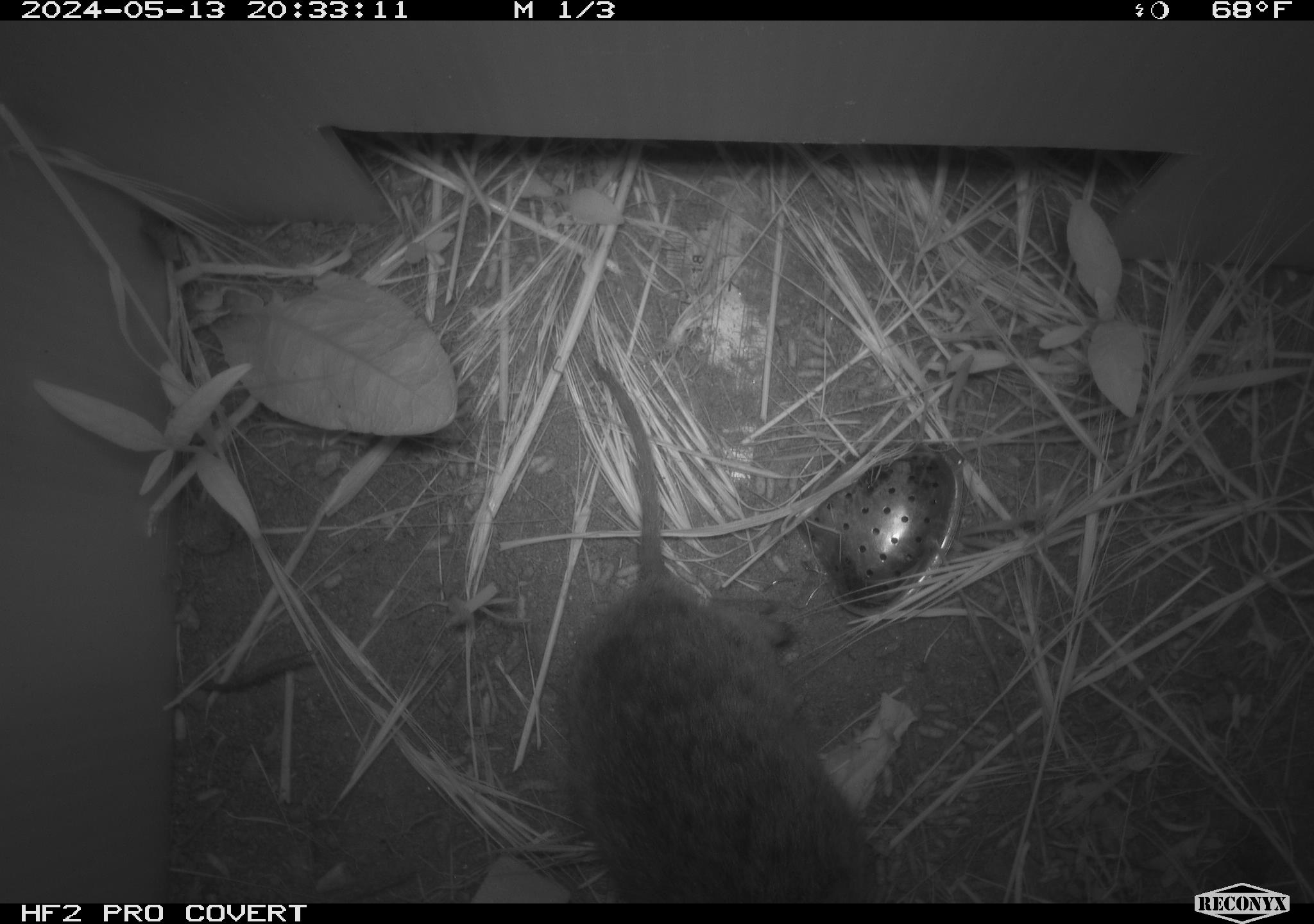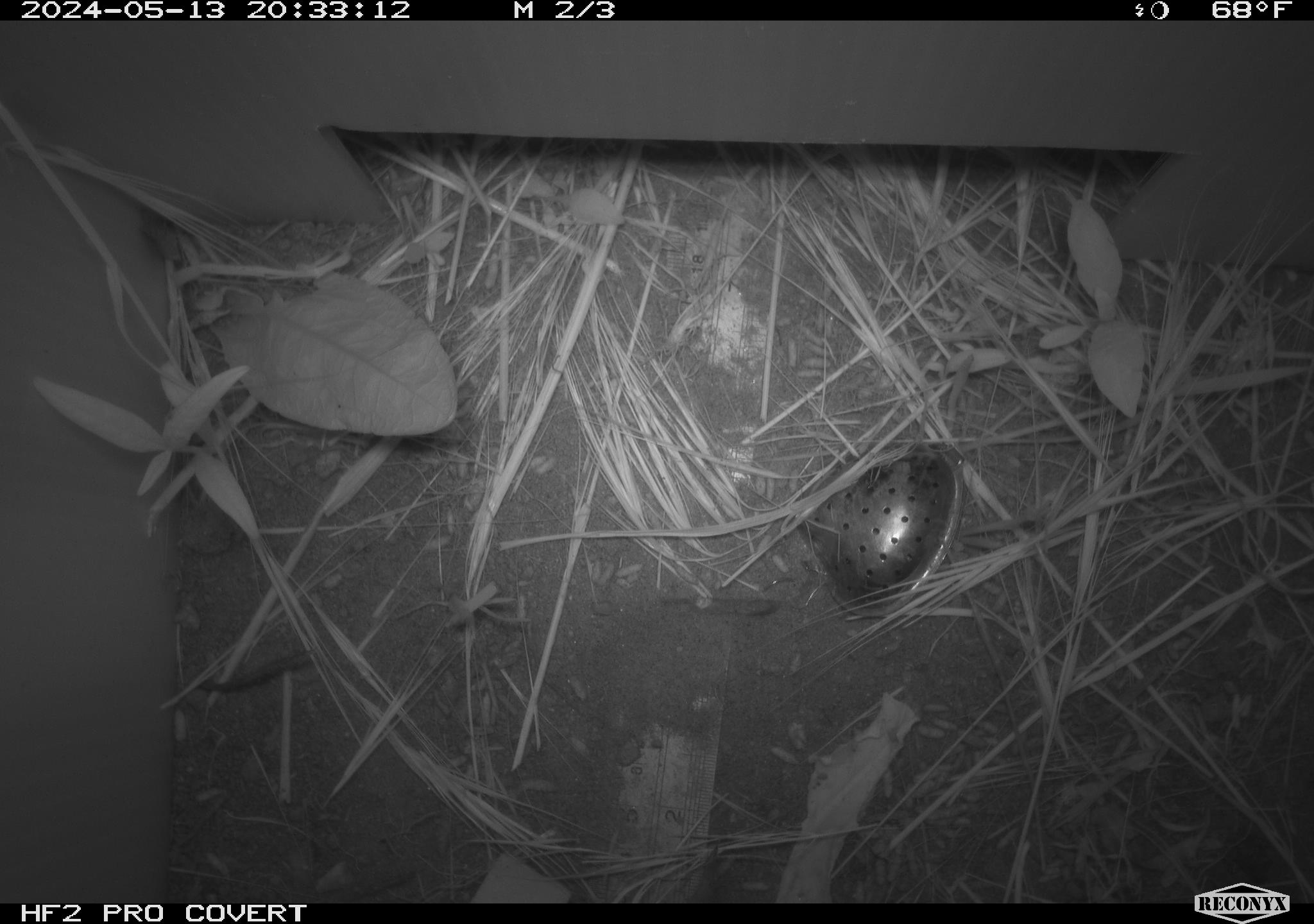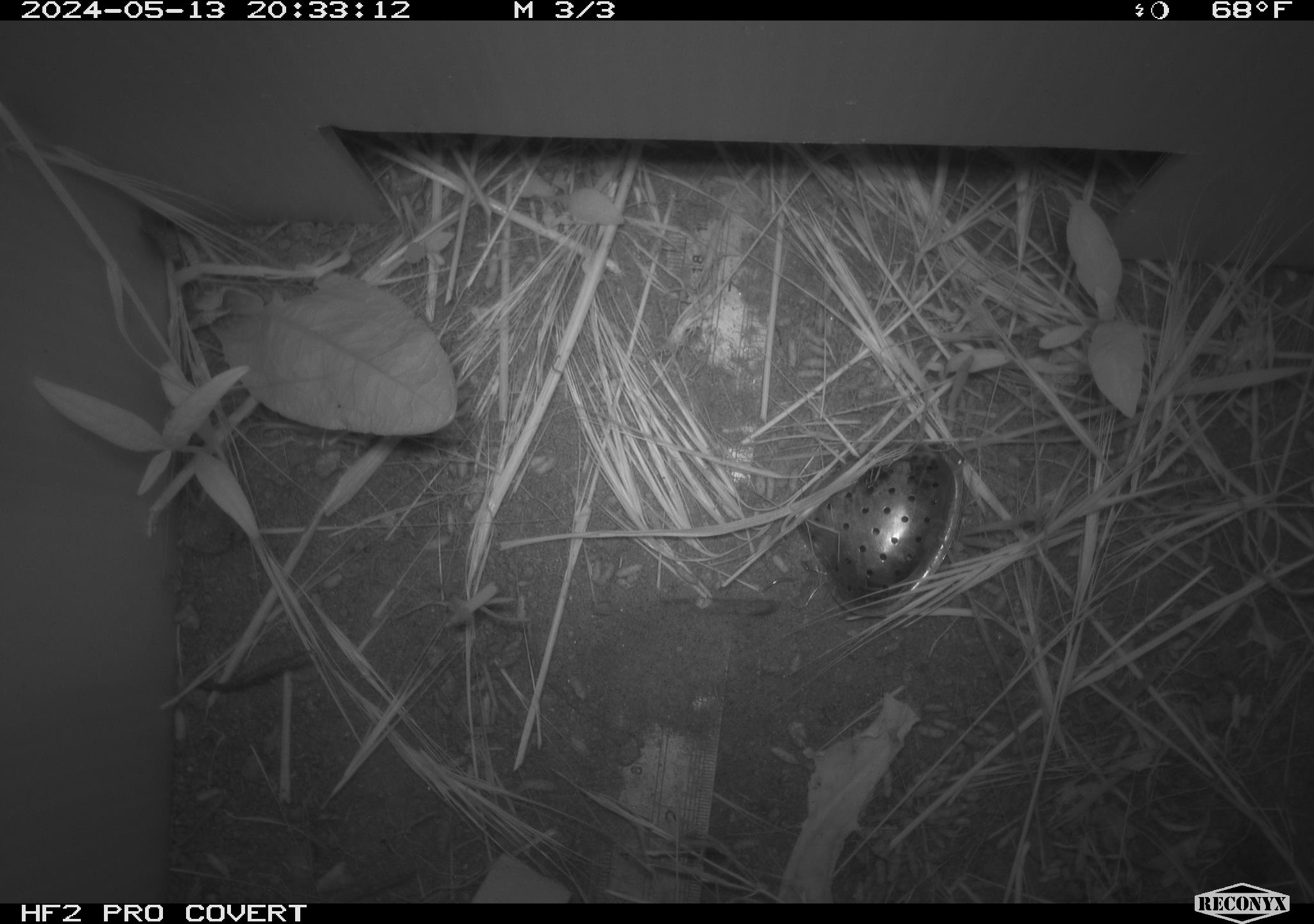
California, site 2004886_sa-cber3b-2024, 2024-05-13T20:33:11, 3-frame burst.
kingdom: Animalia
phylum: Chordata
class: Mammalia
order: Rodentia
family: Cricetidae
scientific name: Arvicolinae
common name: voles, lemmings, and muskrats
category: arvicolinae subfamily